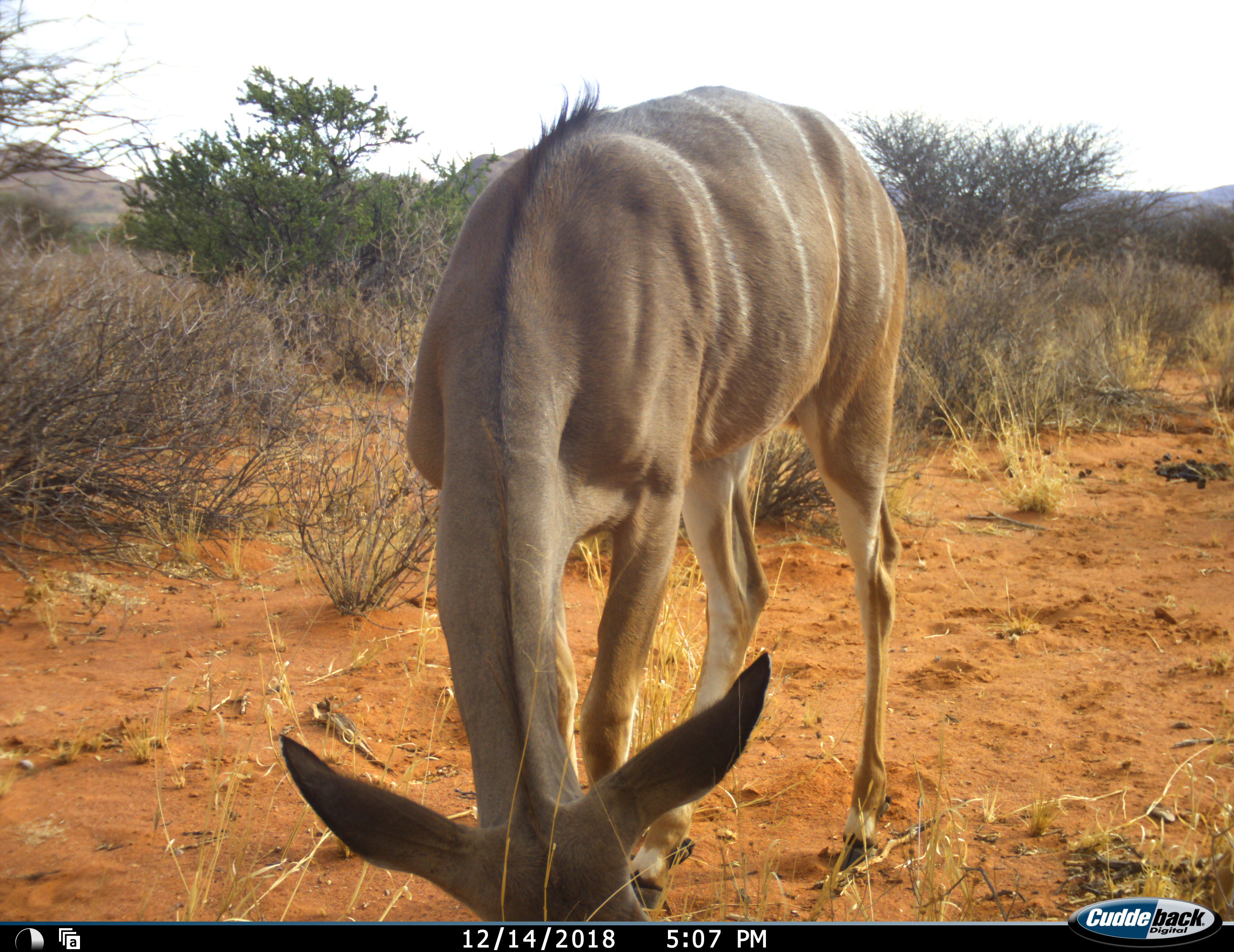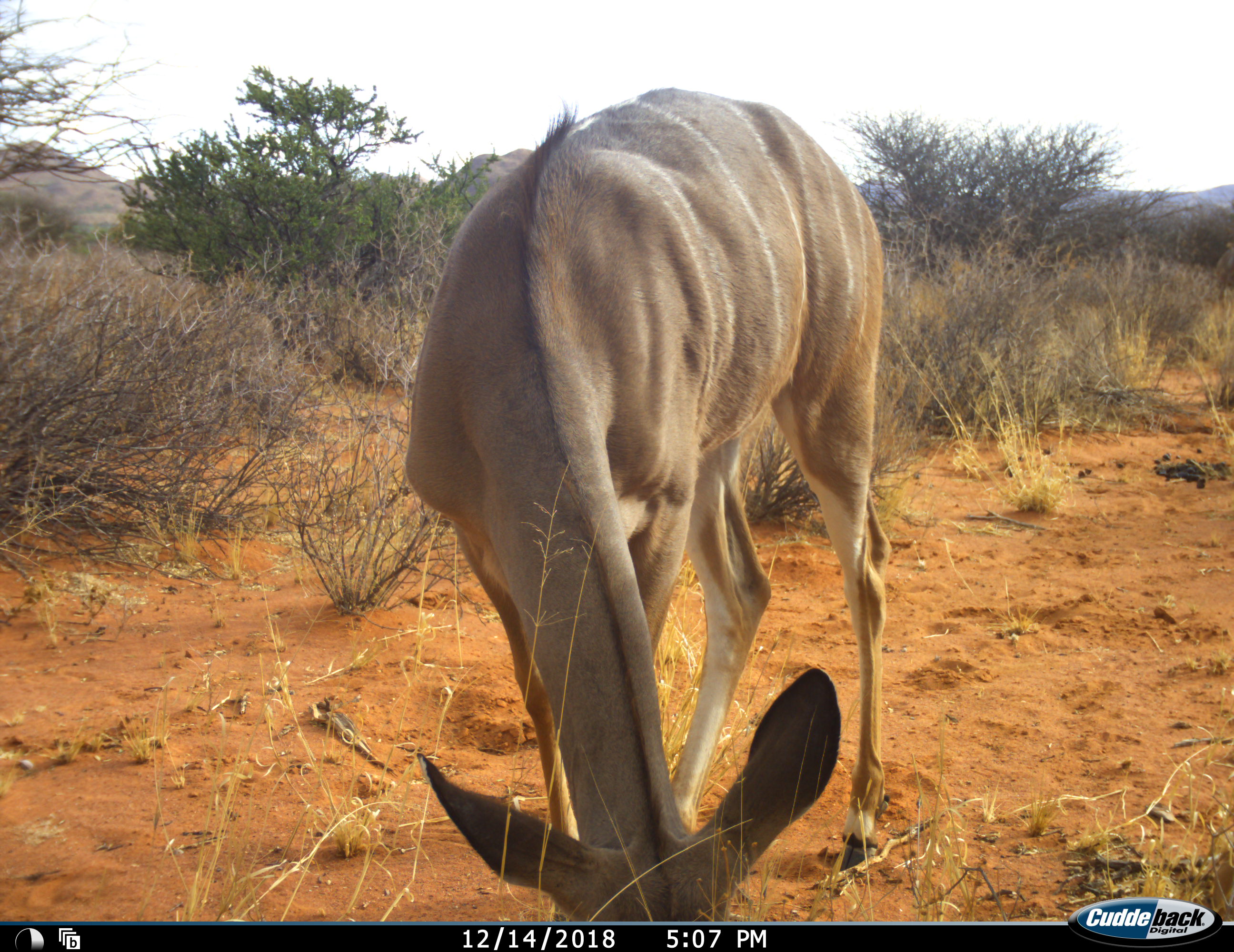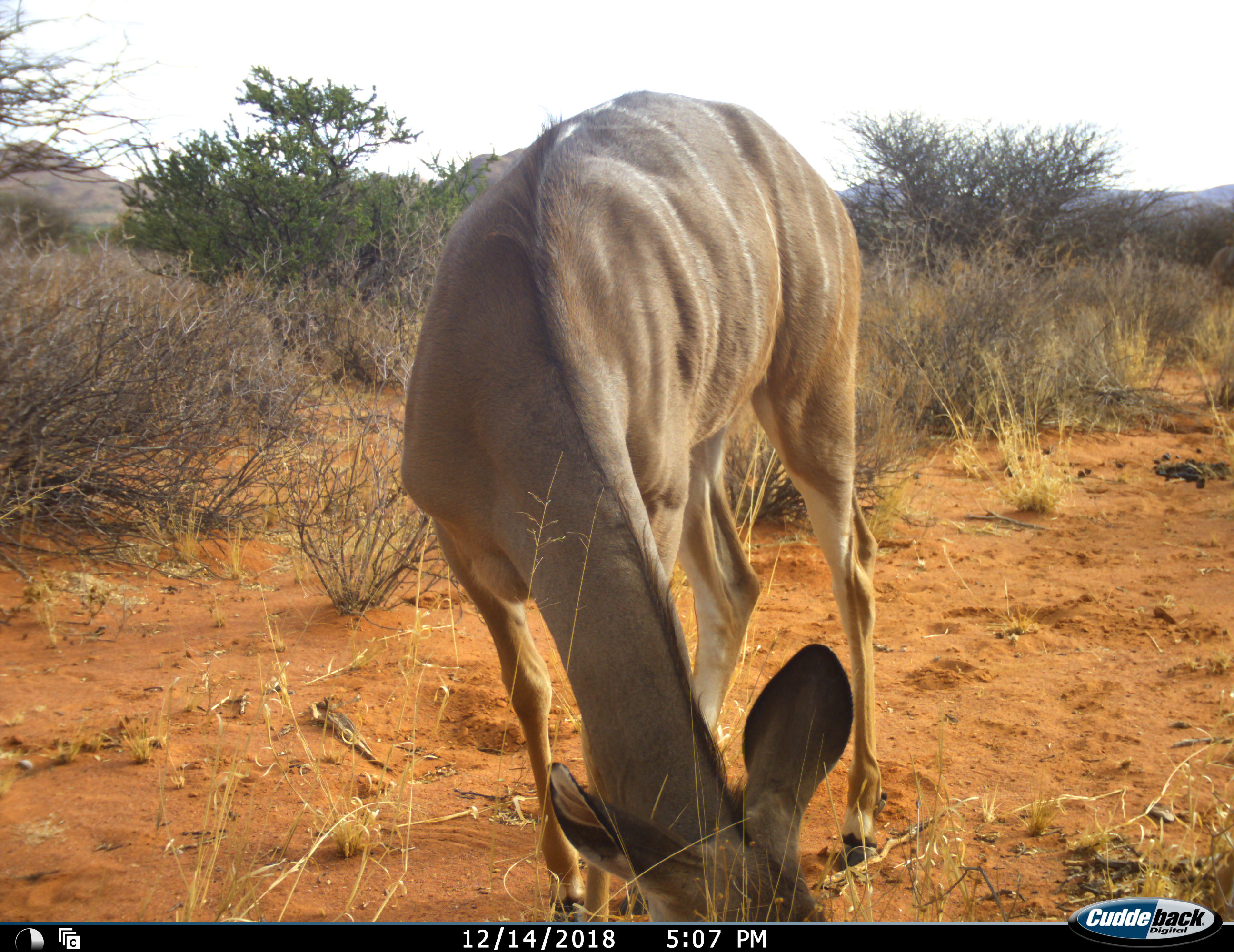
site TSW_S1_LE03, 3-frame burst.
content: unidentified animal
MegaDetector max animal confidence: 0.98